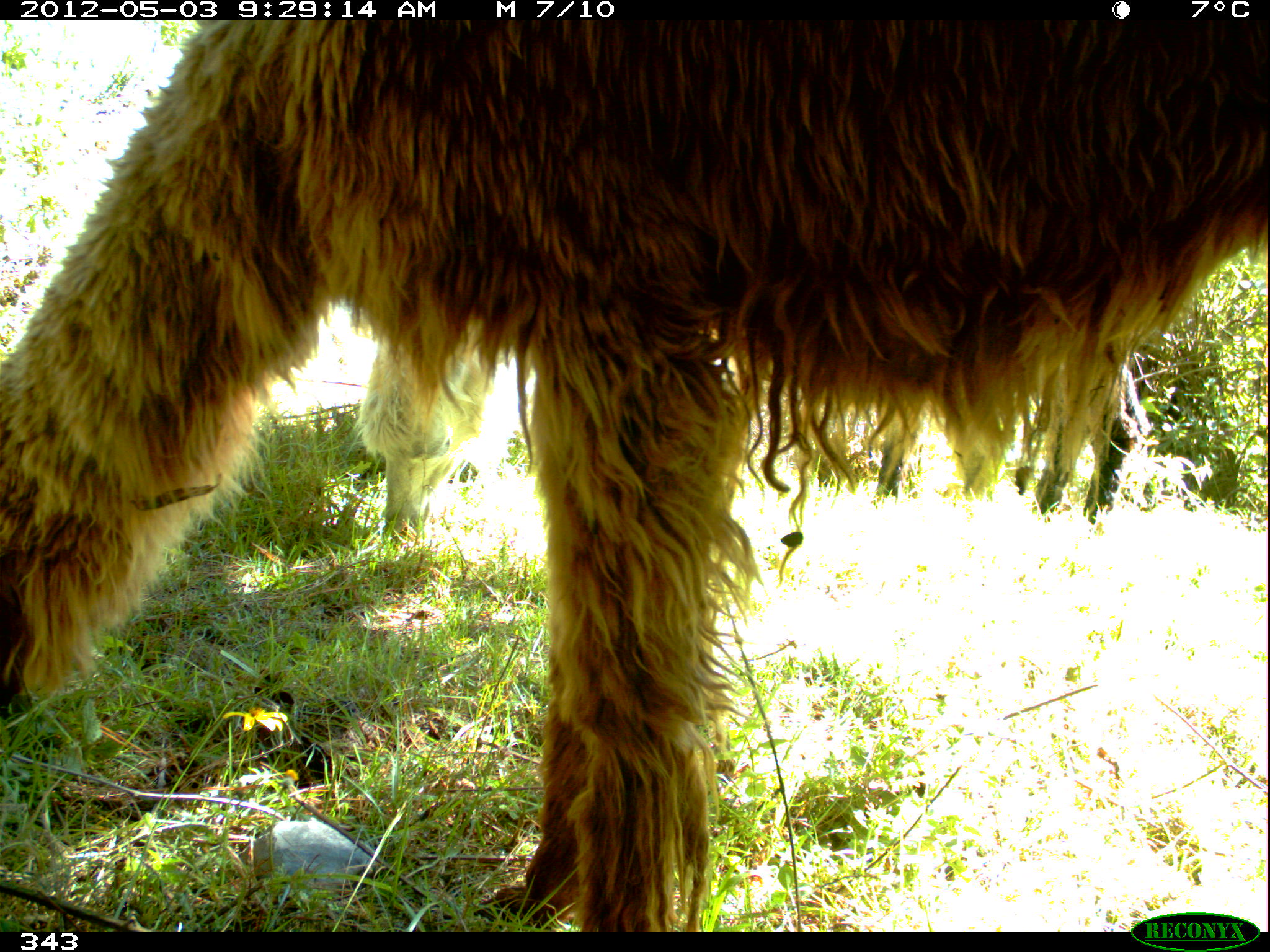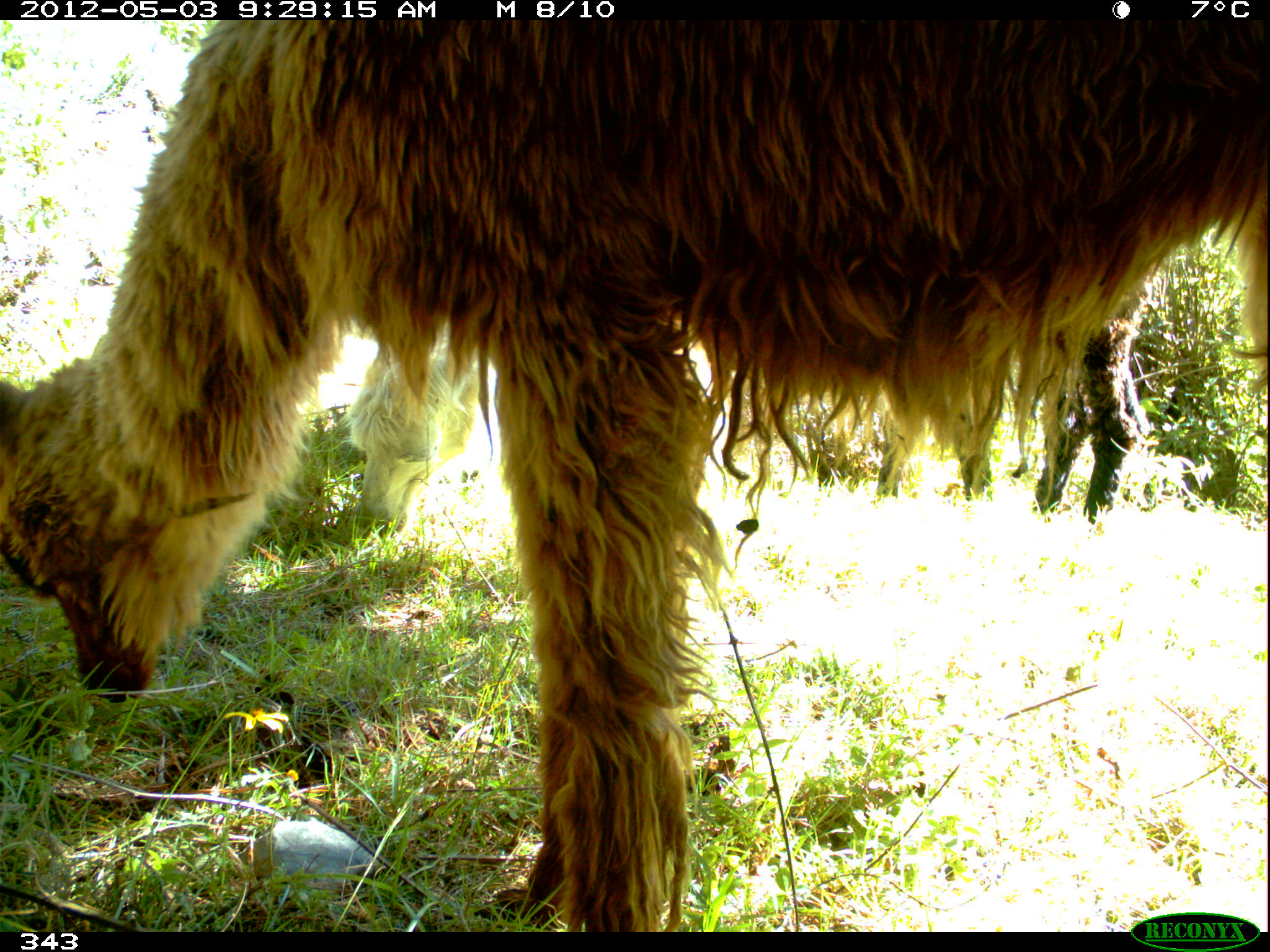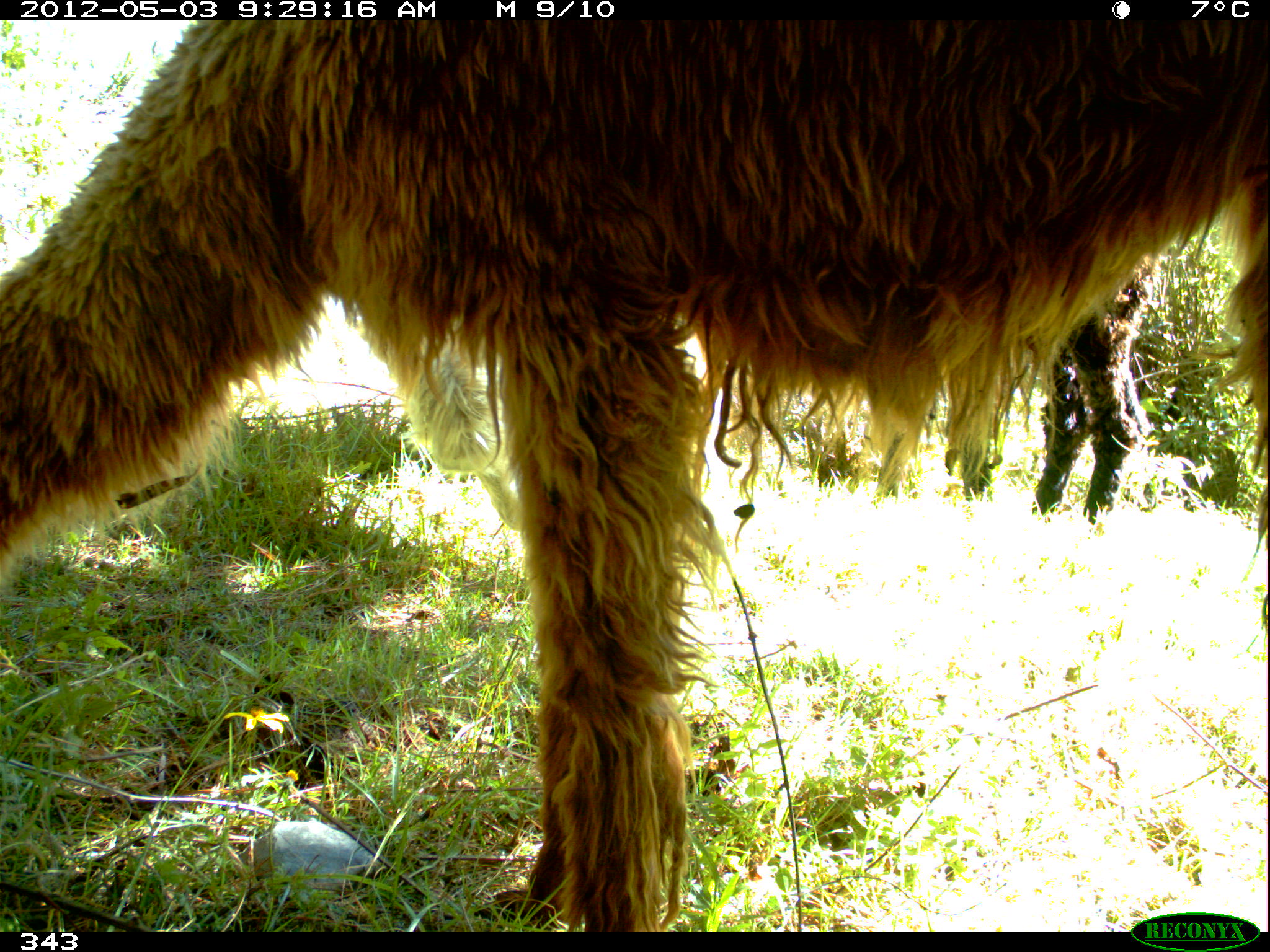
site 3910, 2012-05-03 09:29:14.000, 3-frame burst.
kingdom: Animalia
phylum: Chordata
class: Mammalia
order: Artiodactyla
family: Camelidae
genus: Vicugna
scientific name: Vicugna pacos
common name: alpaca